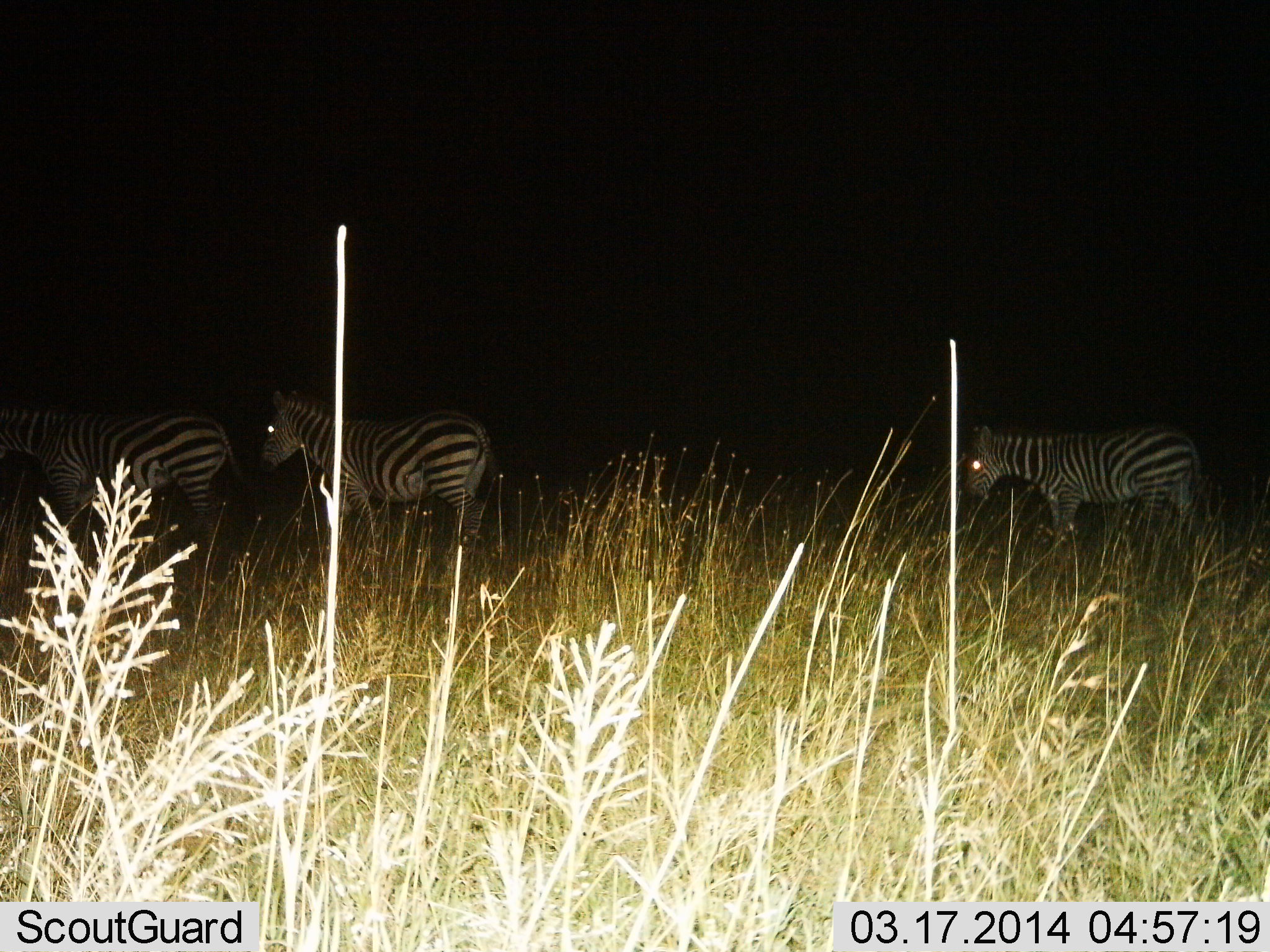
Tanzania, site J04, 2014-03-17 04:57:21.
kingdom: Animalia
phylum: Chordata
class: Mammalia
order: Perissodactyla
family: Equidae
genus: Equus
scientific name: Equus quagga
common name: plains zebra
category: zebra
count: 3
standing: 80%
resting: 0%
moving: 20%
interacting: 0%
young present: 0%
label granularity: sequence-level